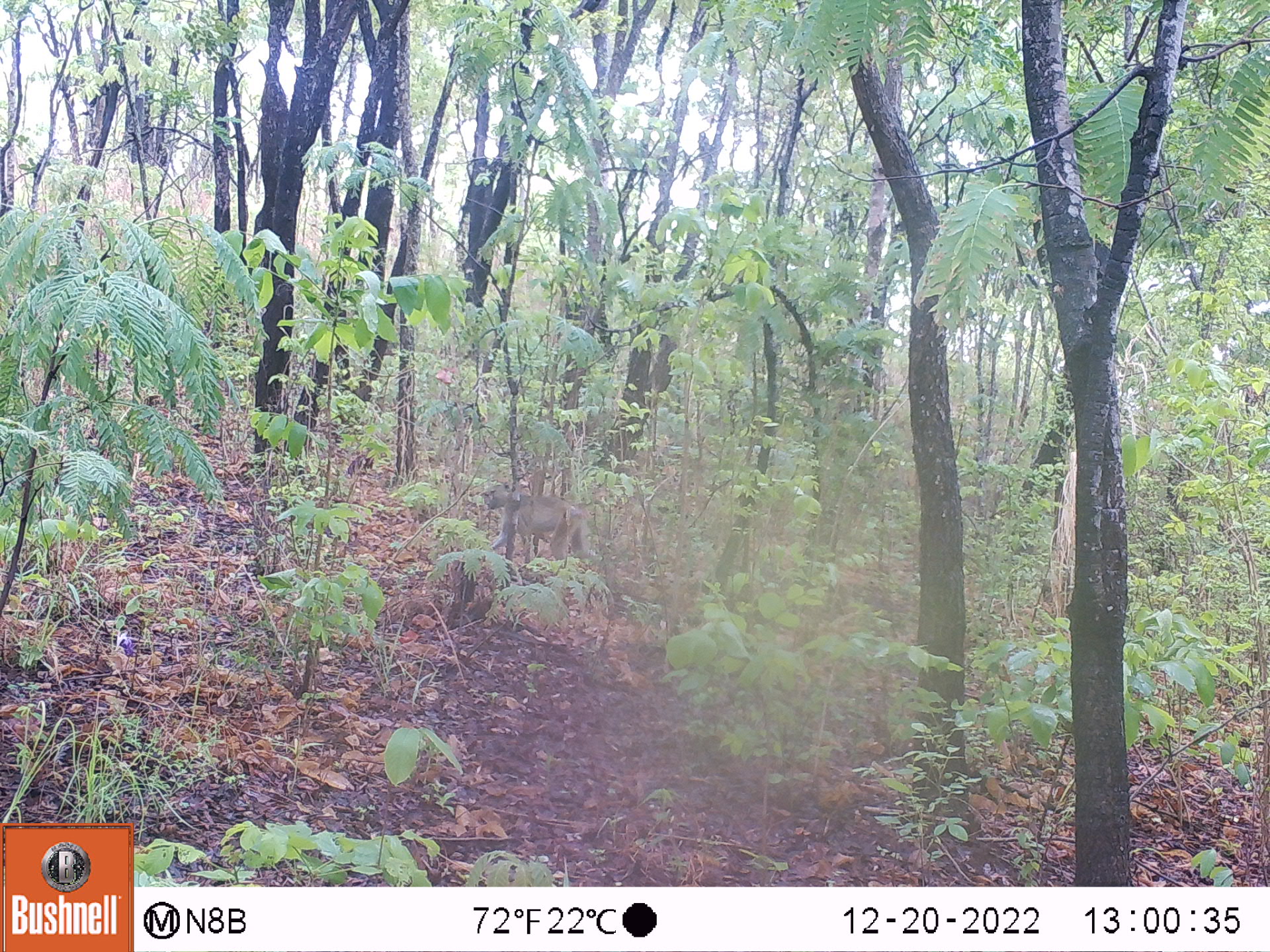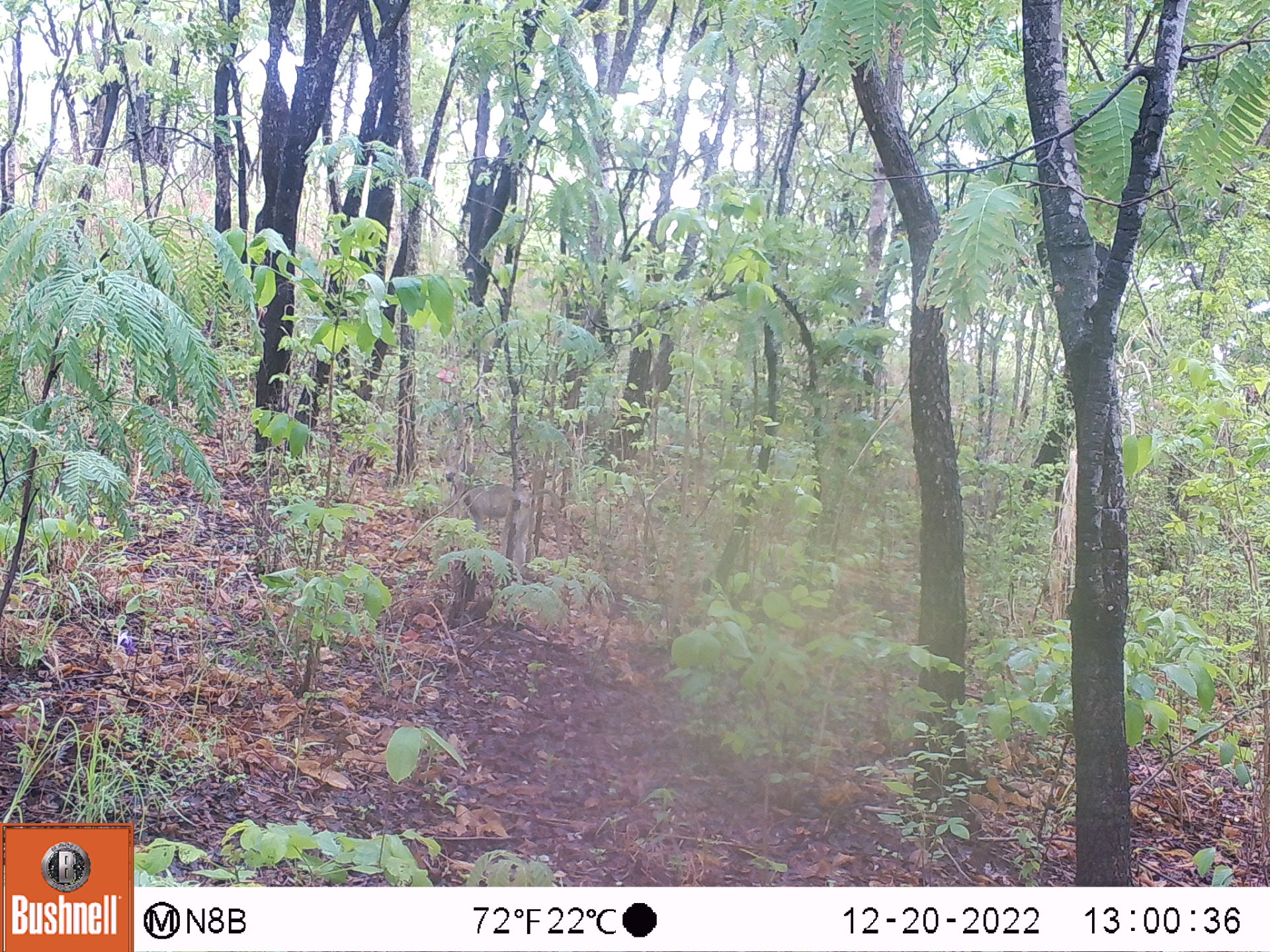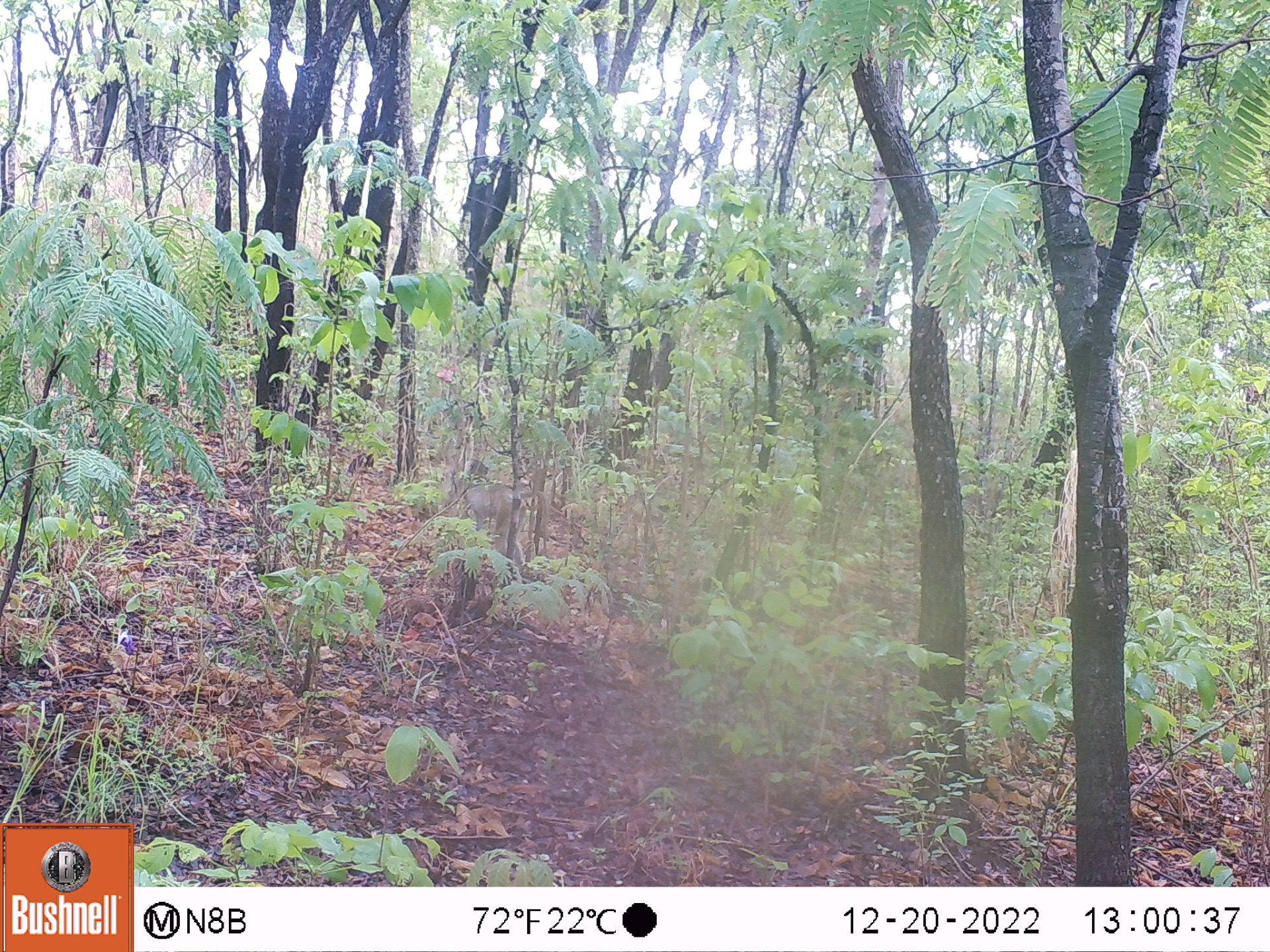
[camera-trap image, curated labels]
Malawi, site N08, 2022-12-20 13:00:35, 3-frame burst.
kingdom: Animalia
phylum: Chordata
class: Mammalia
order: Primates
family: Cercopithecidae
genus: Papio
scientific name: Papio cynocephalus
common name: yellow baboon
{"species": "yellow baboon (Papio cynocephalus)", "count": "1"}